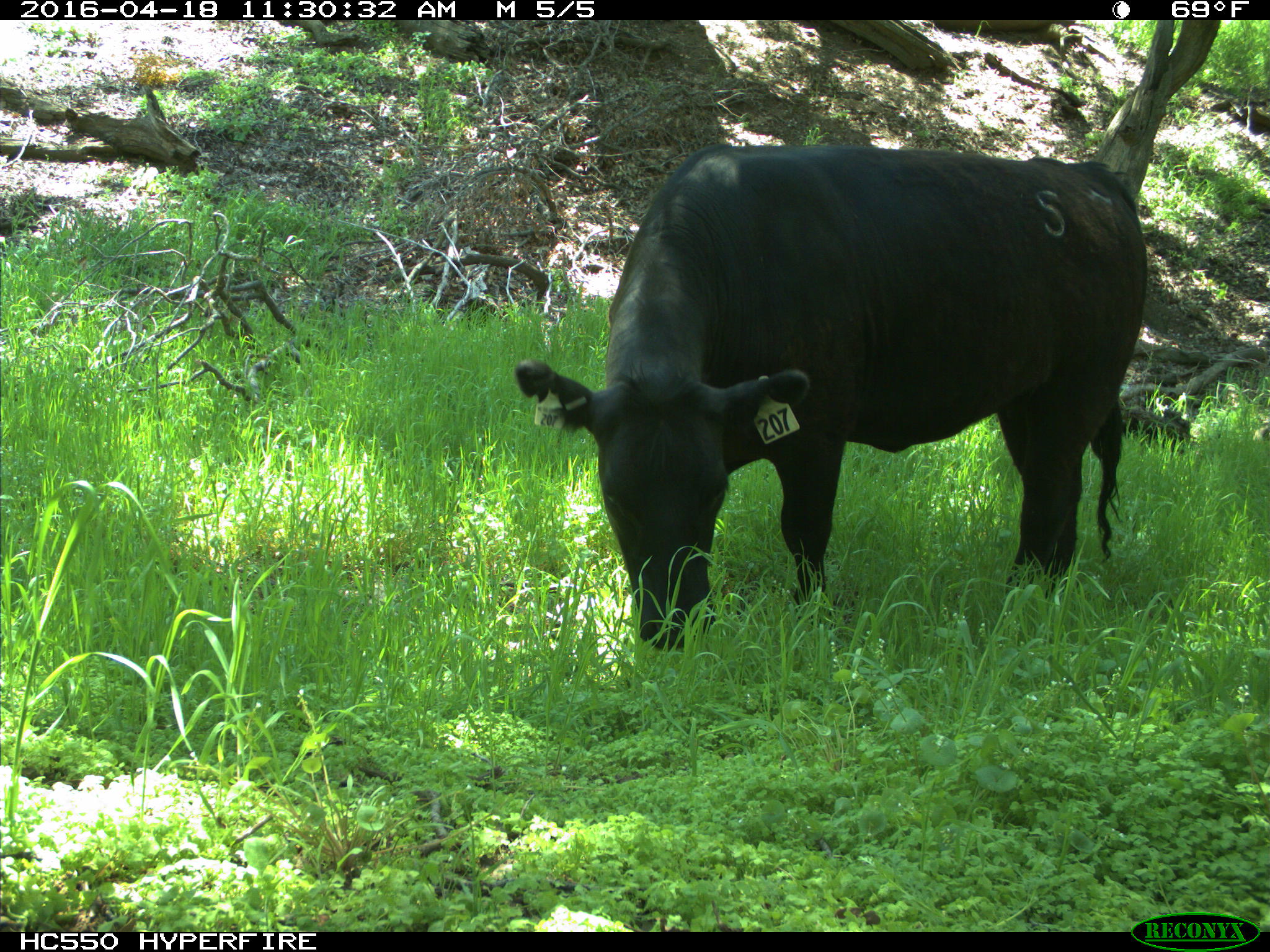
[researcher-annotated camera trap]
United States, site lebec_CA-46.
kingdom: Animalia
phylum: Chordata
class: Mammalia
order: Artiodactyla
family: Bovidae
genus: Bos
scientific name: Bos taurus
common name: domestic cow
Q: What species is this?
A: Bos taurus (domestic cow).